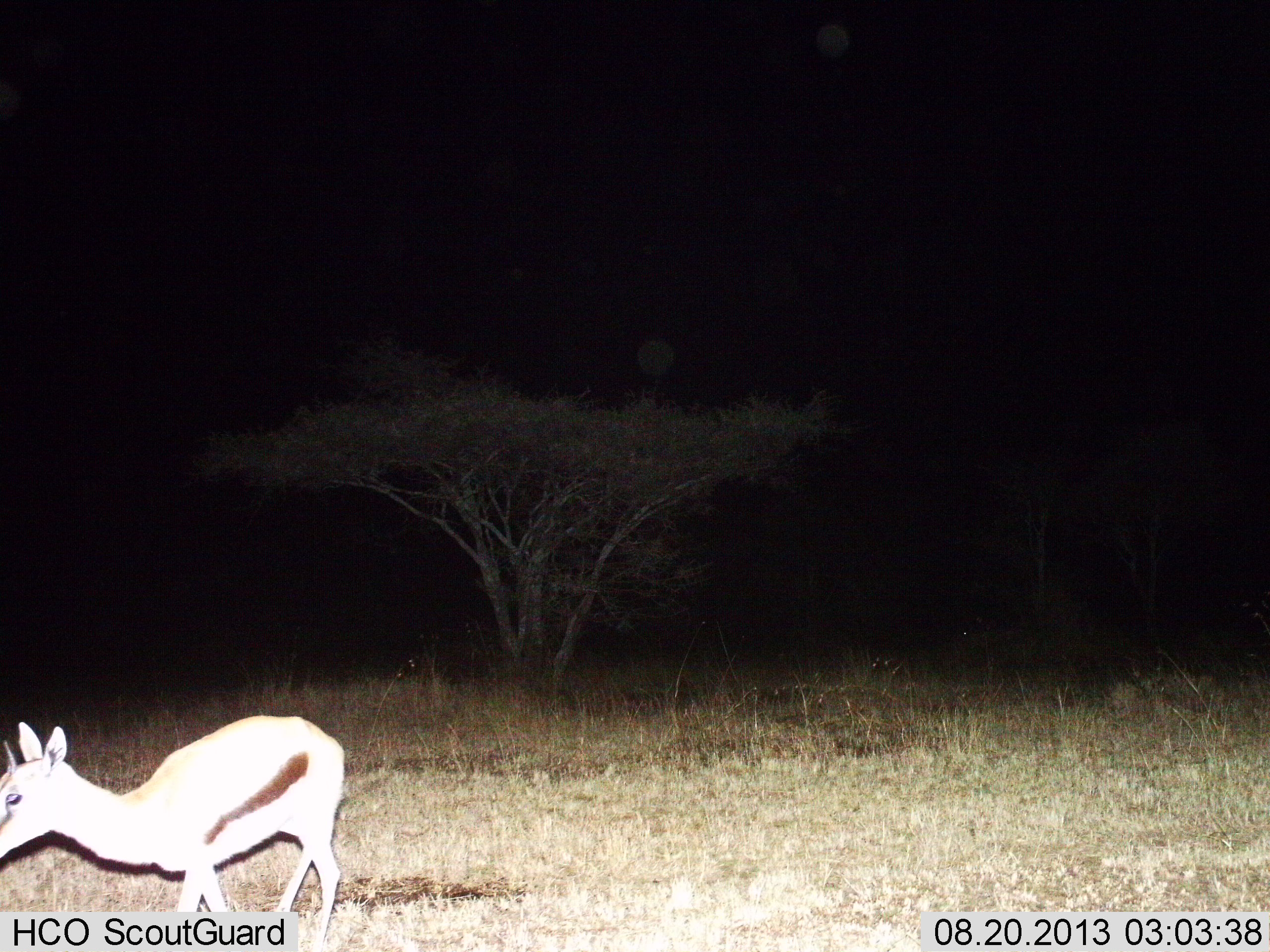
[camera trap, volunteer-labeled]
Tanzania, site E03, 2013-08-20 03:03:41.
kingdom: Animalia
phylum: Chordata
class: Mammalia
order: Artiodactyla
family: Bovidae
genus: Eudorcas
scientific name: Eudorcas thomsonii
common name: thomson's gazelle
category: gazellethomsons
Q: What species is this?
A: Gazellethomsons (thomson's gazelle) (Eudorcas thomsonii).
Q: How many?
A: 1.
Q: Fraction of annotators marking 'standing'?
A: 60%.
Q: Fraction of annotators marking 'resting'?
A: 0%.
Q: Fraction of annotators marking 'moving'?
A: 40%.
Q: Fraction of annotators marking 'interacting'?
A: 0%.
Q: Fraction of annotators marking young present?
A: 0%.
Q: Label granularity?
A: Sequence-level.